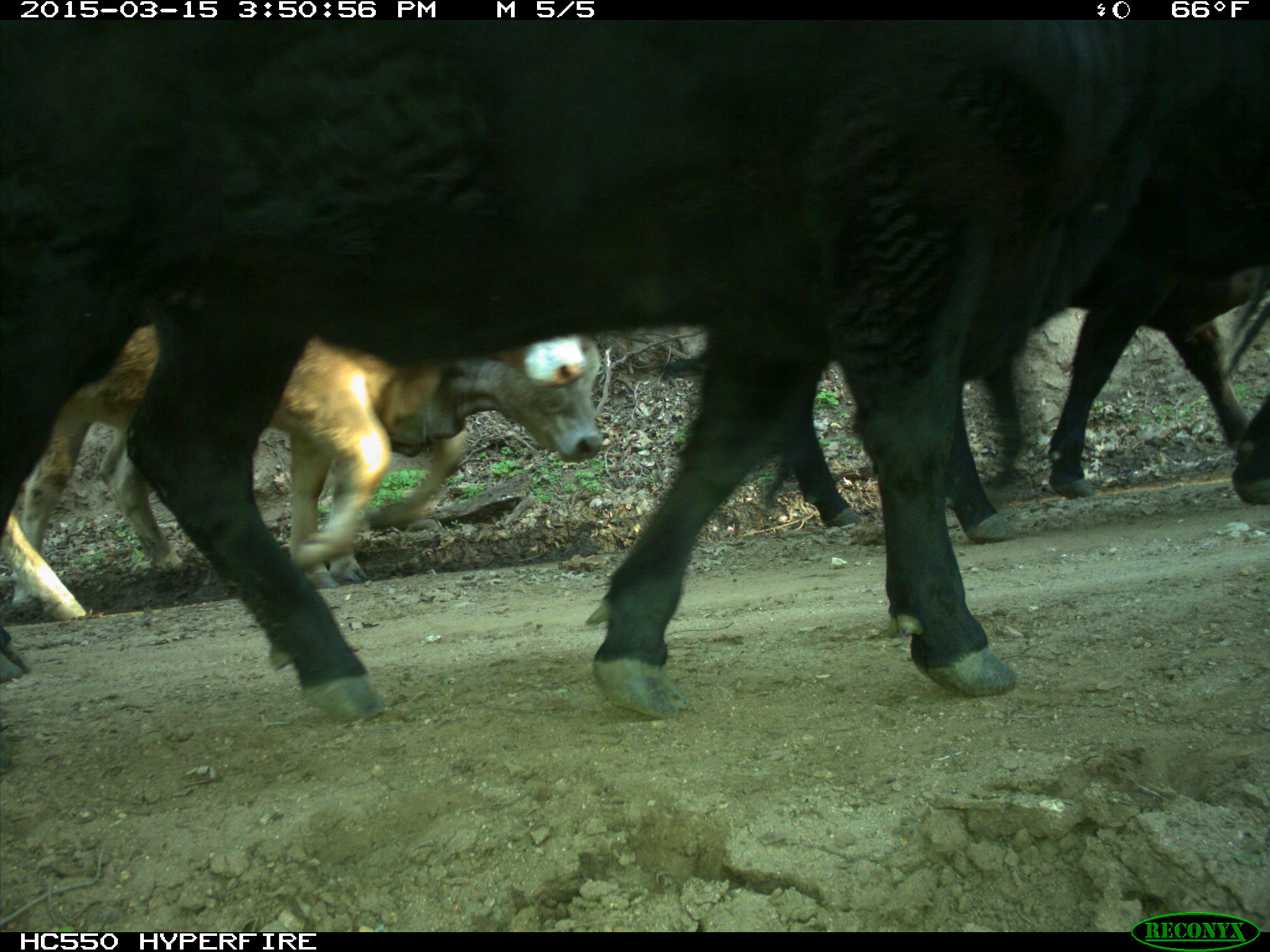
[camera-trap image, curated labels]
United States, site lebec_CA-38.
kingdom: Animalia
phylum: Chordata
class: Mammalia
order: Artiodactyla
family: Bovidae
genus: Bos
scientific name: Bos taurus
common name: domestic cow